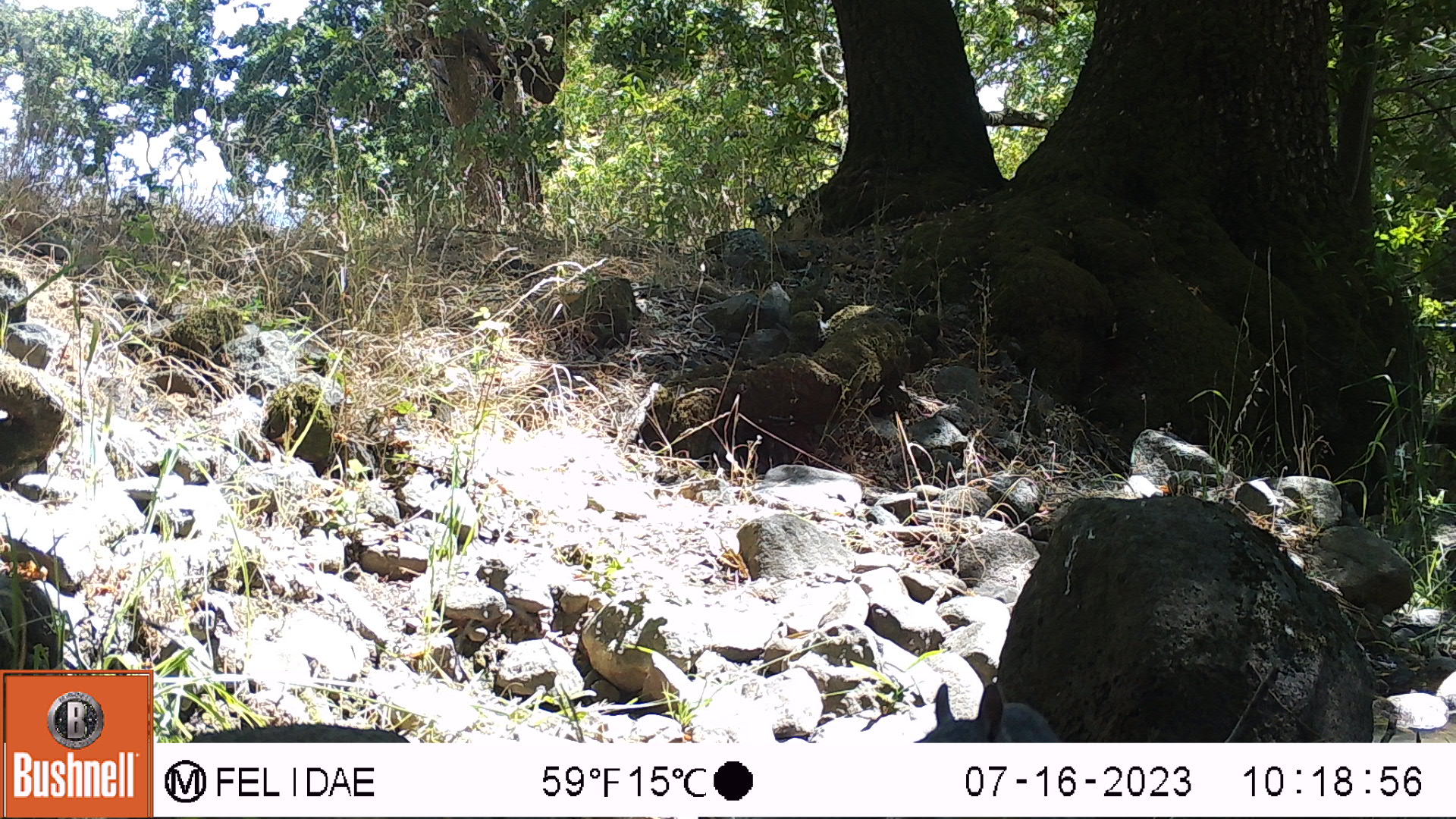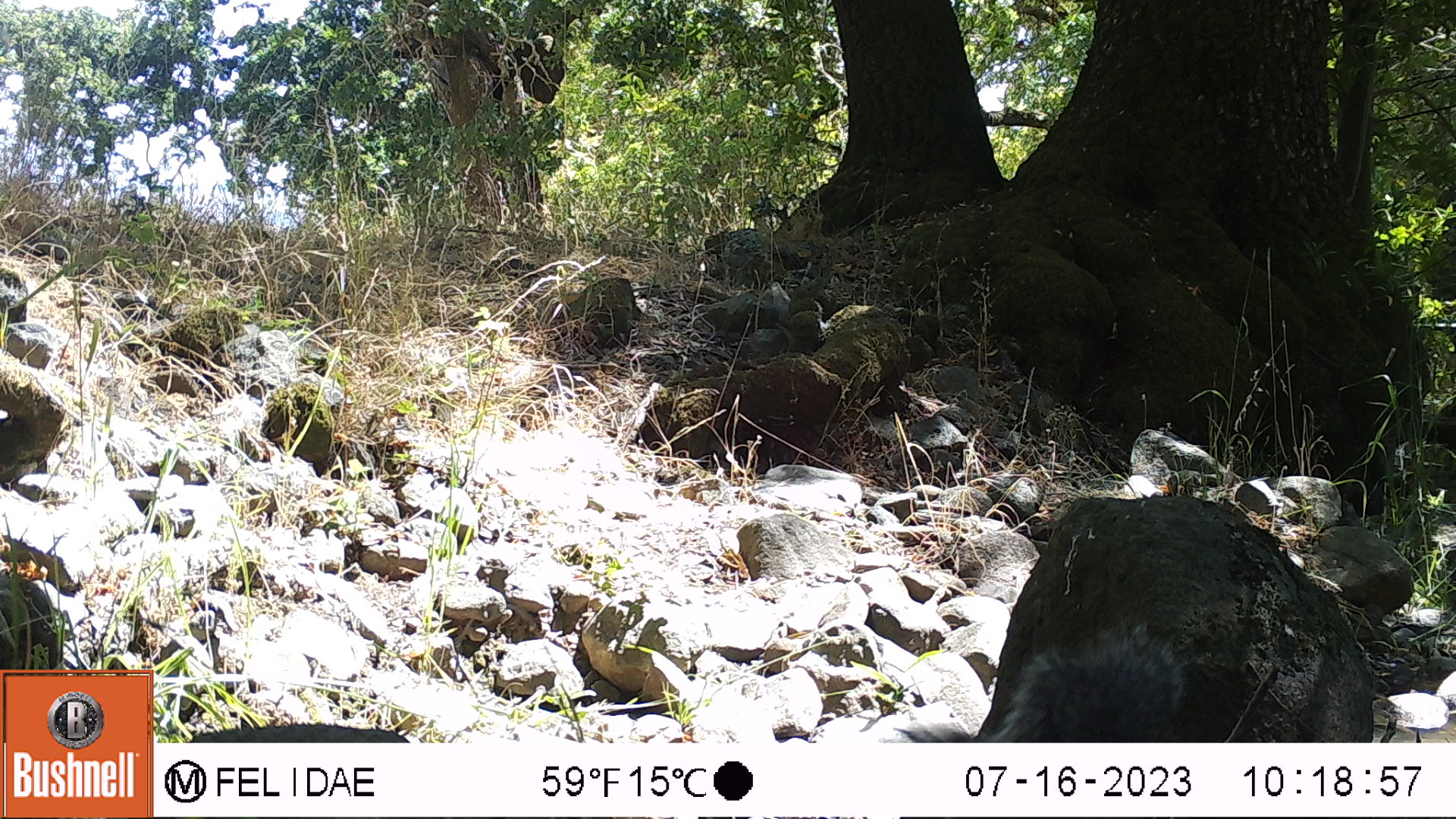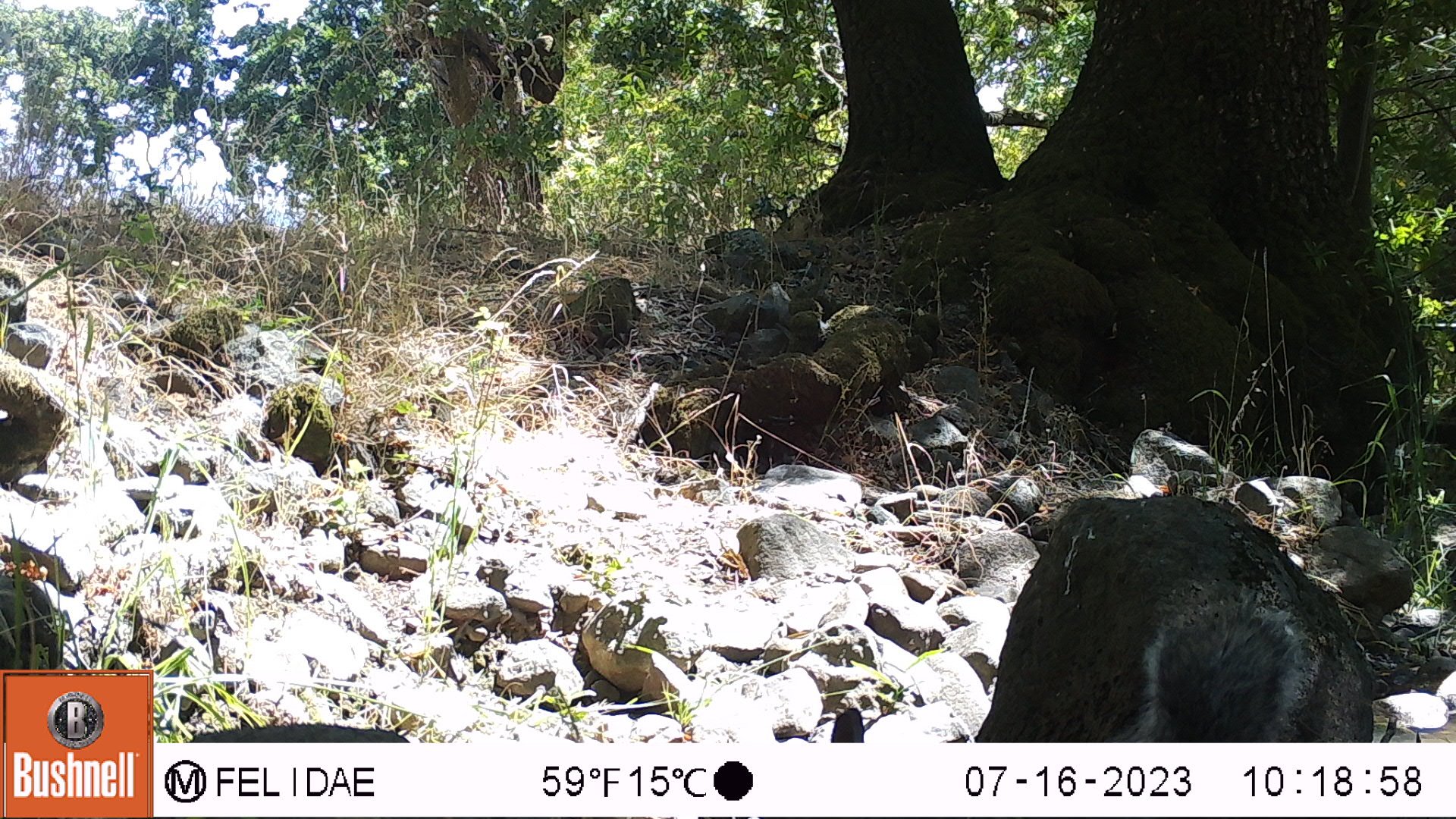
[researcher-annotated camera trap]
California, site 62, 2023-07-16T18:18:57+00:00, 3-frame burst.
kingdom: Animalia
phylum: Chordata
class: Mammalia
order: Rodentia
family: Sciuridae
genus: Sciurus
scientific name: Sciurus griseus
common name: western gray squirrel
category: western grey squirrel